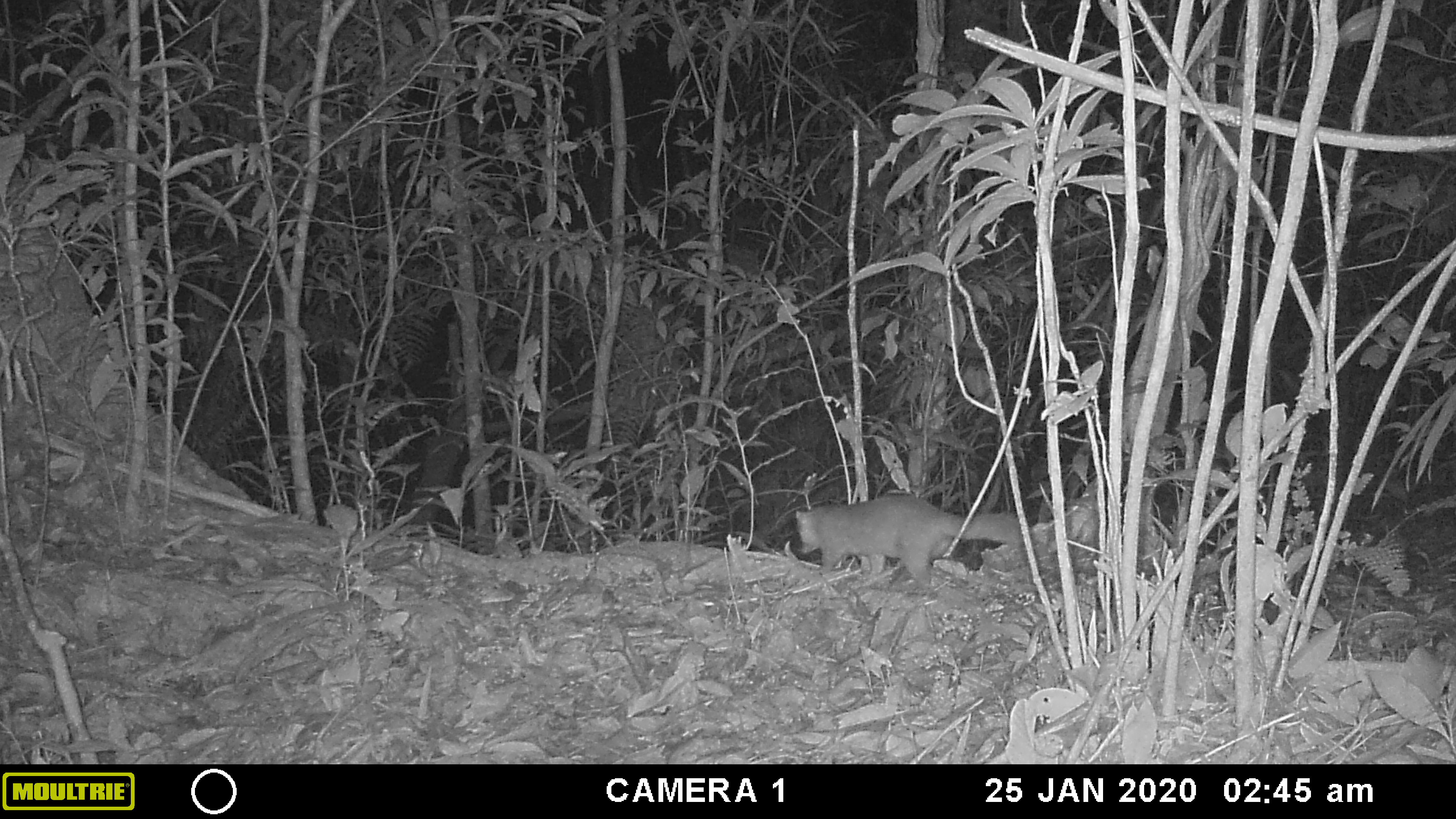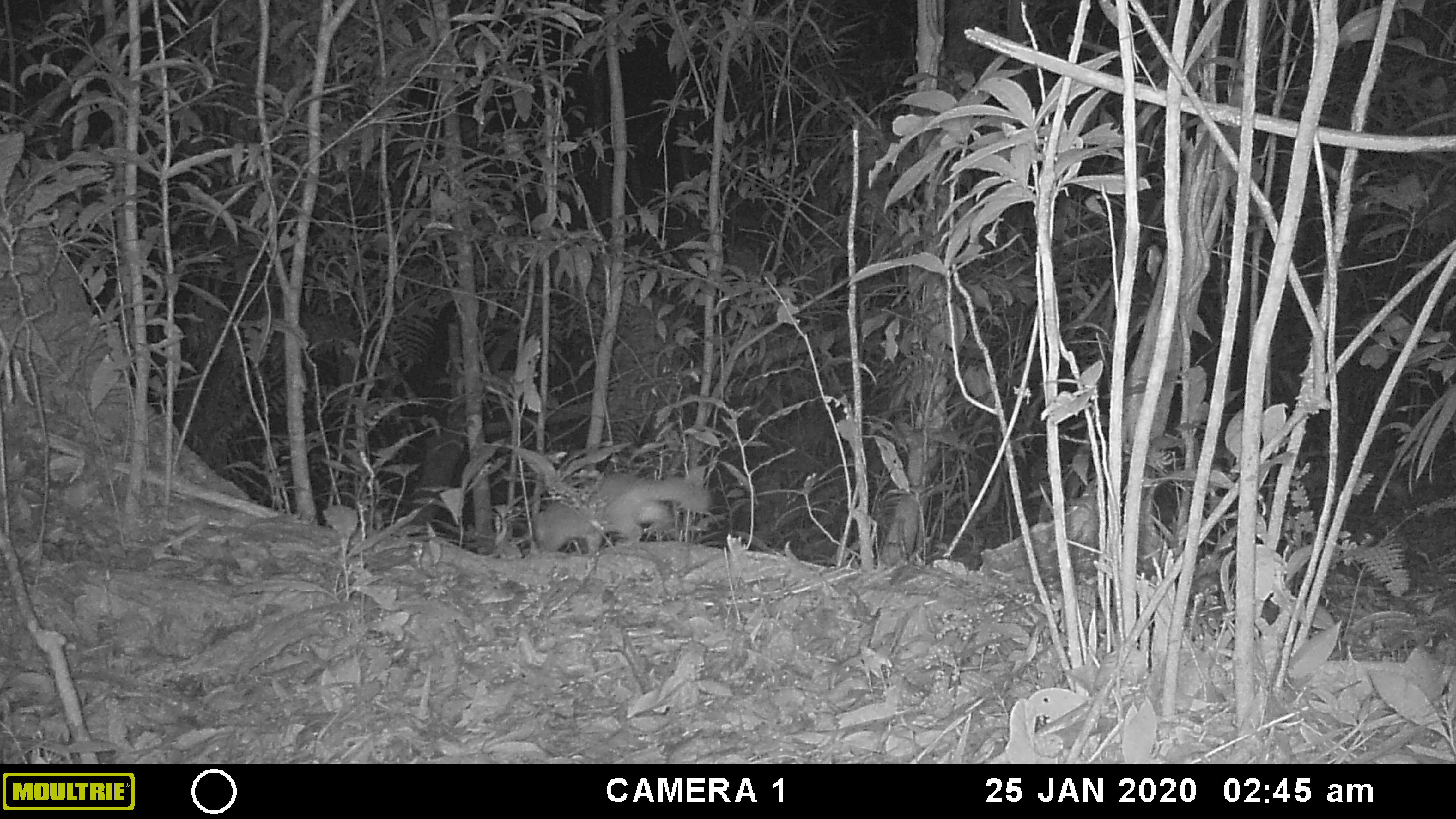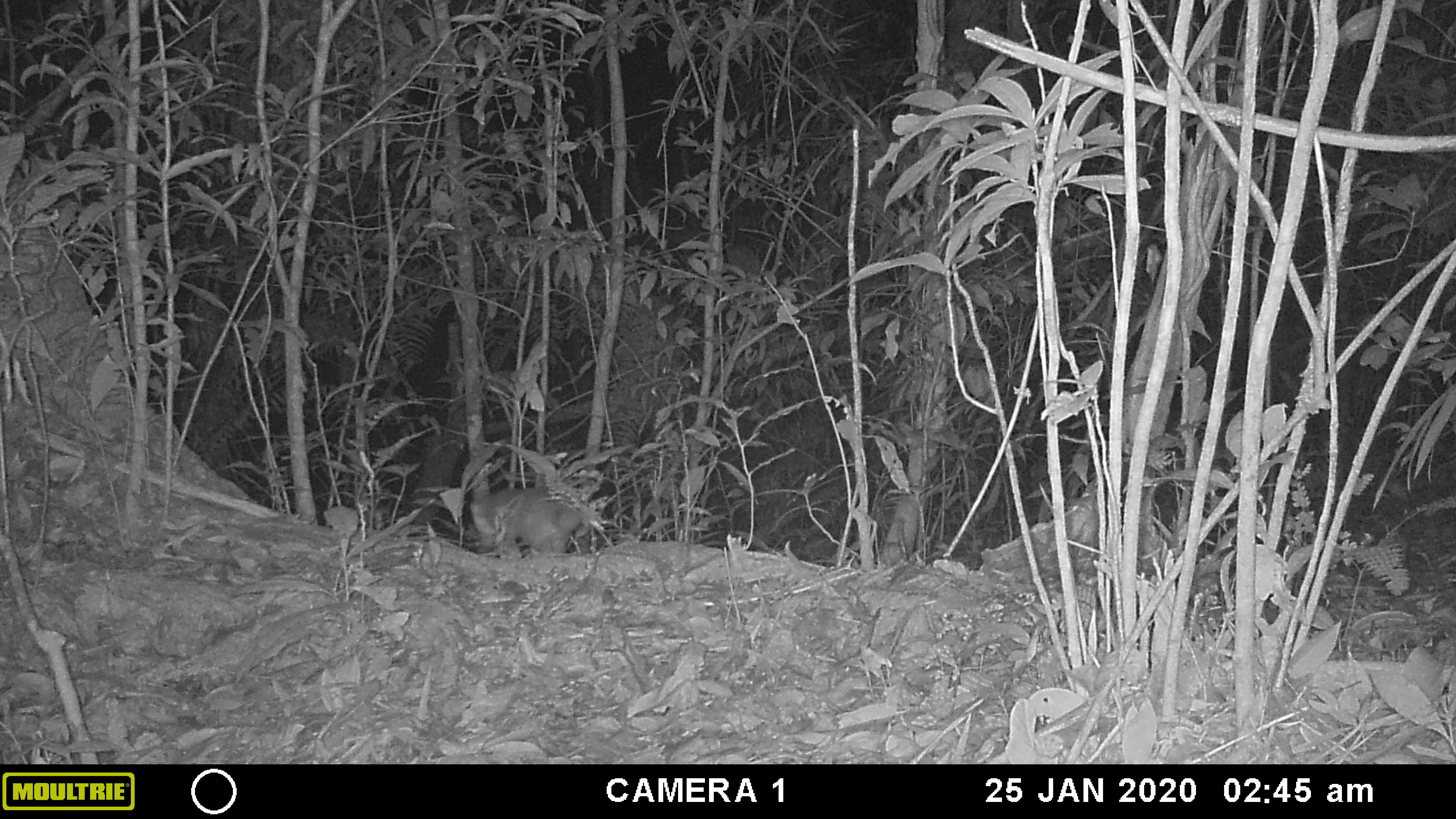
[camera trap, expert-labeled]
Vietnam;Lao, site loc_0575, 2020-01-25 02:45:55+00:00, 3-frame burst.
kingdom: Animalia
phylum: Chordata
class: Mammalia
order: Carnivora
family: Mustelidae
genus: Melogale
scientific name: Melogale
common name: ferret badger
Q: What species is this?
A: Ferret badger (Melogale).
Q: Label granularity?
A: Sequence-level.